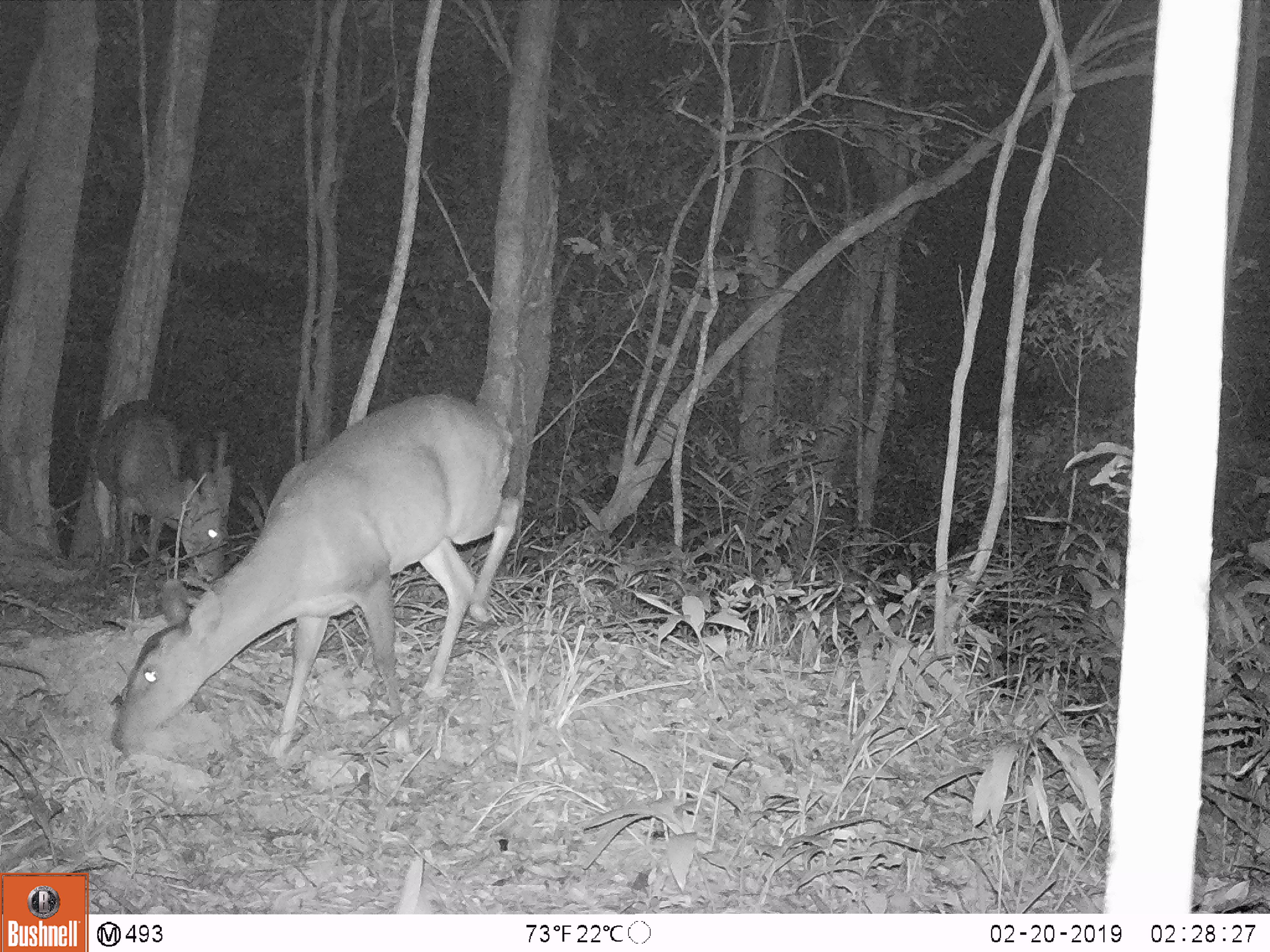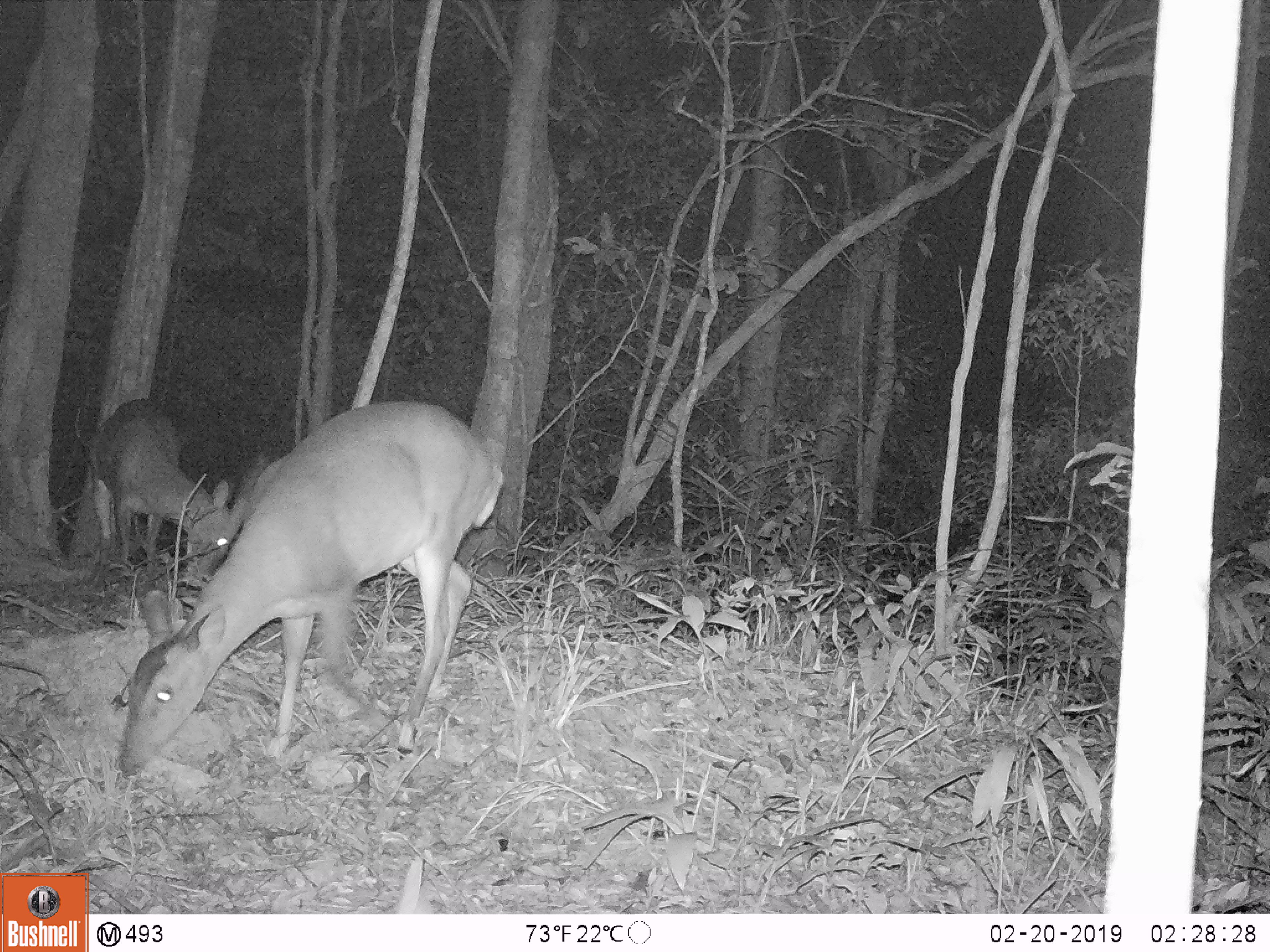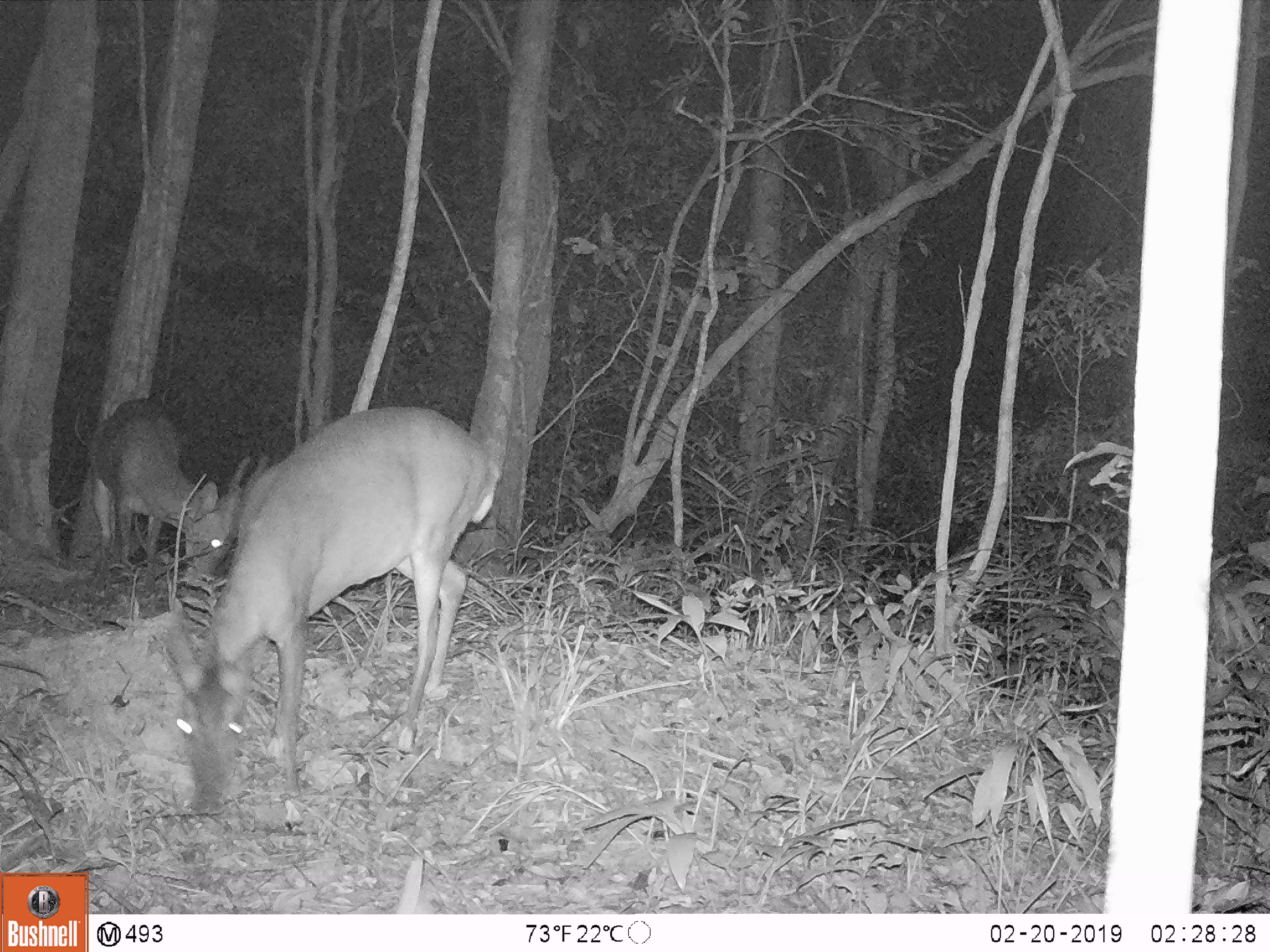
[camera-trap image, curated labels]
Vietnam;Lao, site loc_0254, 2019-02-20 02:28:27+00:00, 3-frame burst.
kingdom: Animalia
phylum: Chordata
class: Mammalia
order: Artiodactyla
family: Cervidae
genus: Muntiacus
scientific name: Muntiacus vuquangensis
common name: large-antlered muntjac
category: large antlered muntjac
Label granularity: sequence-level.